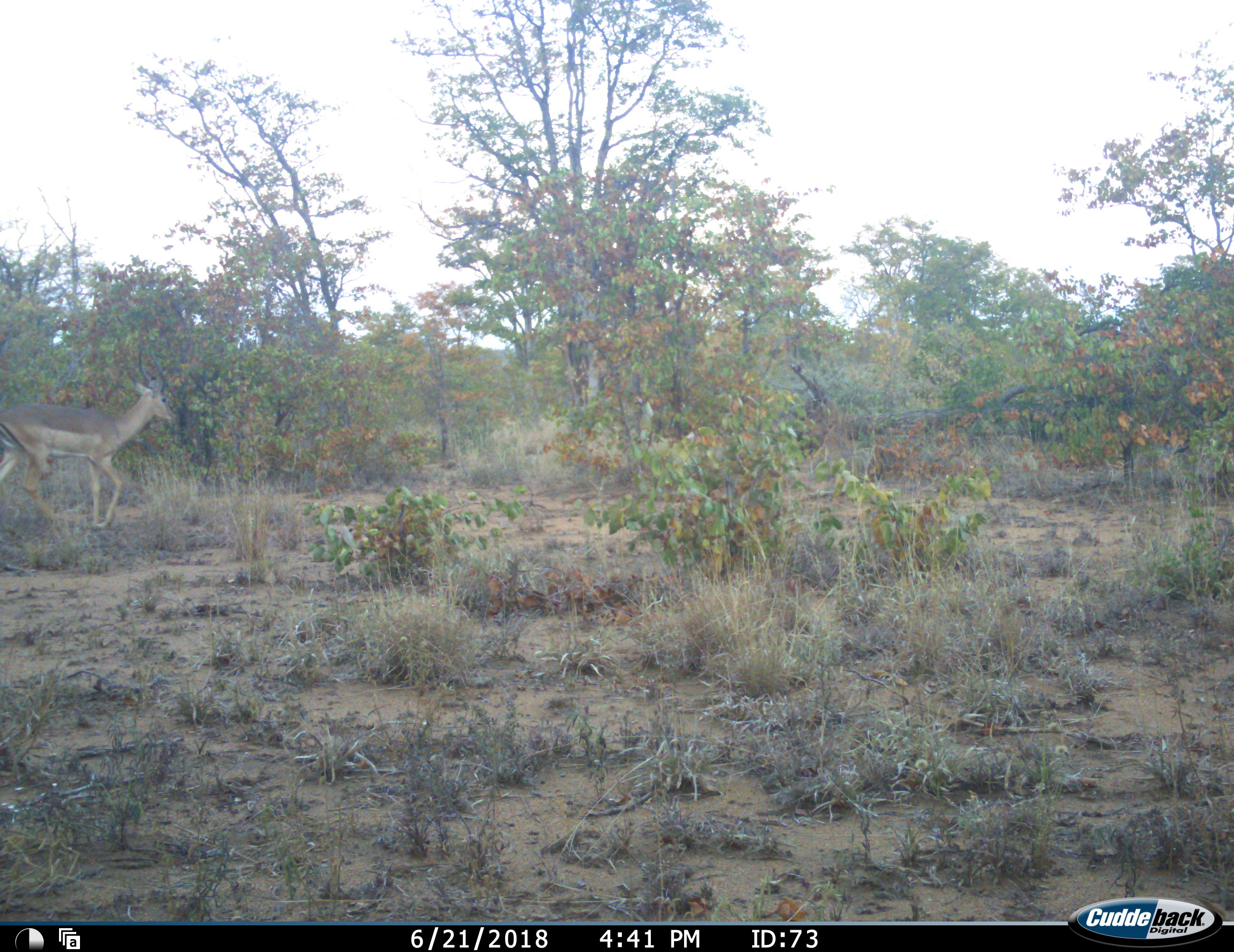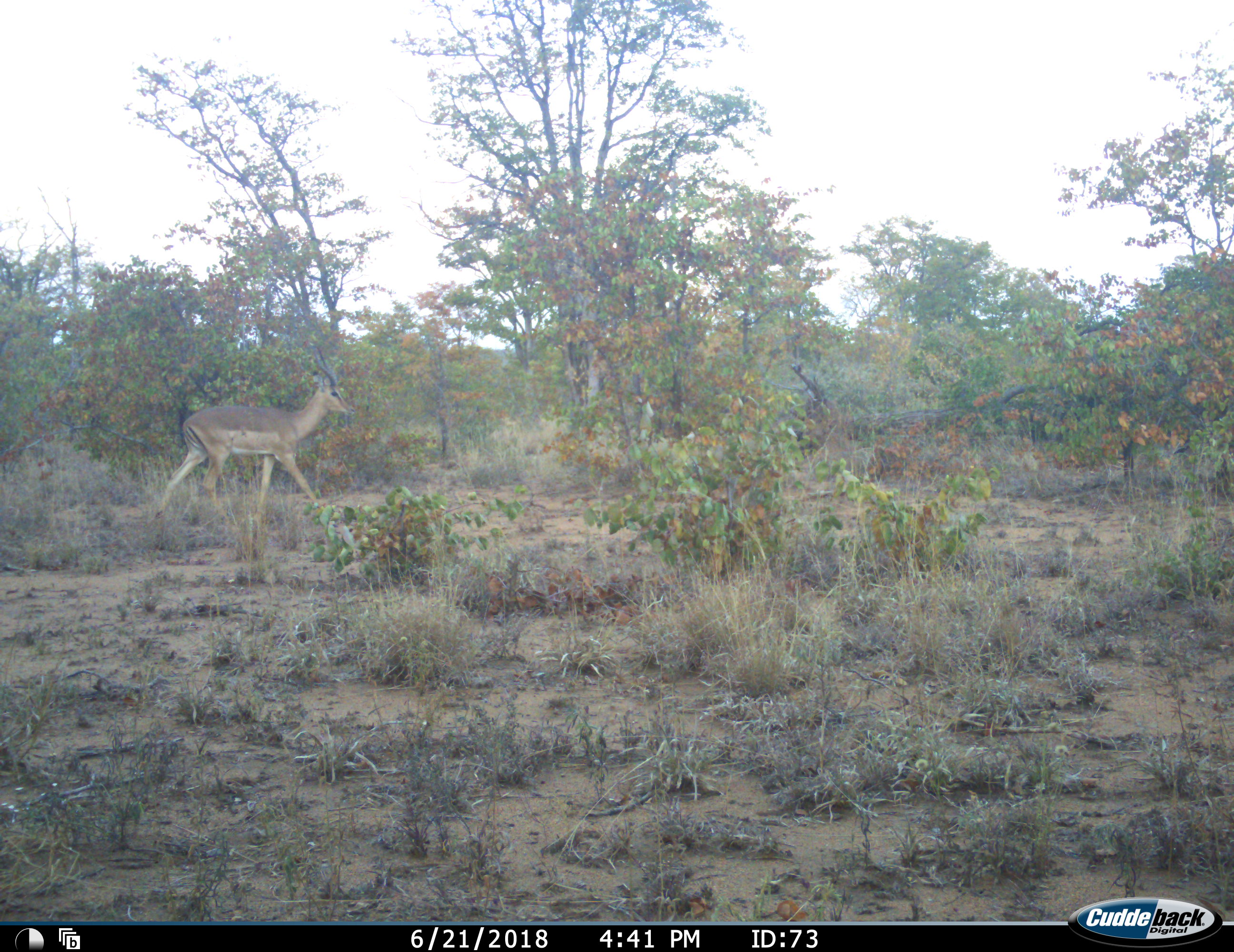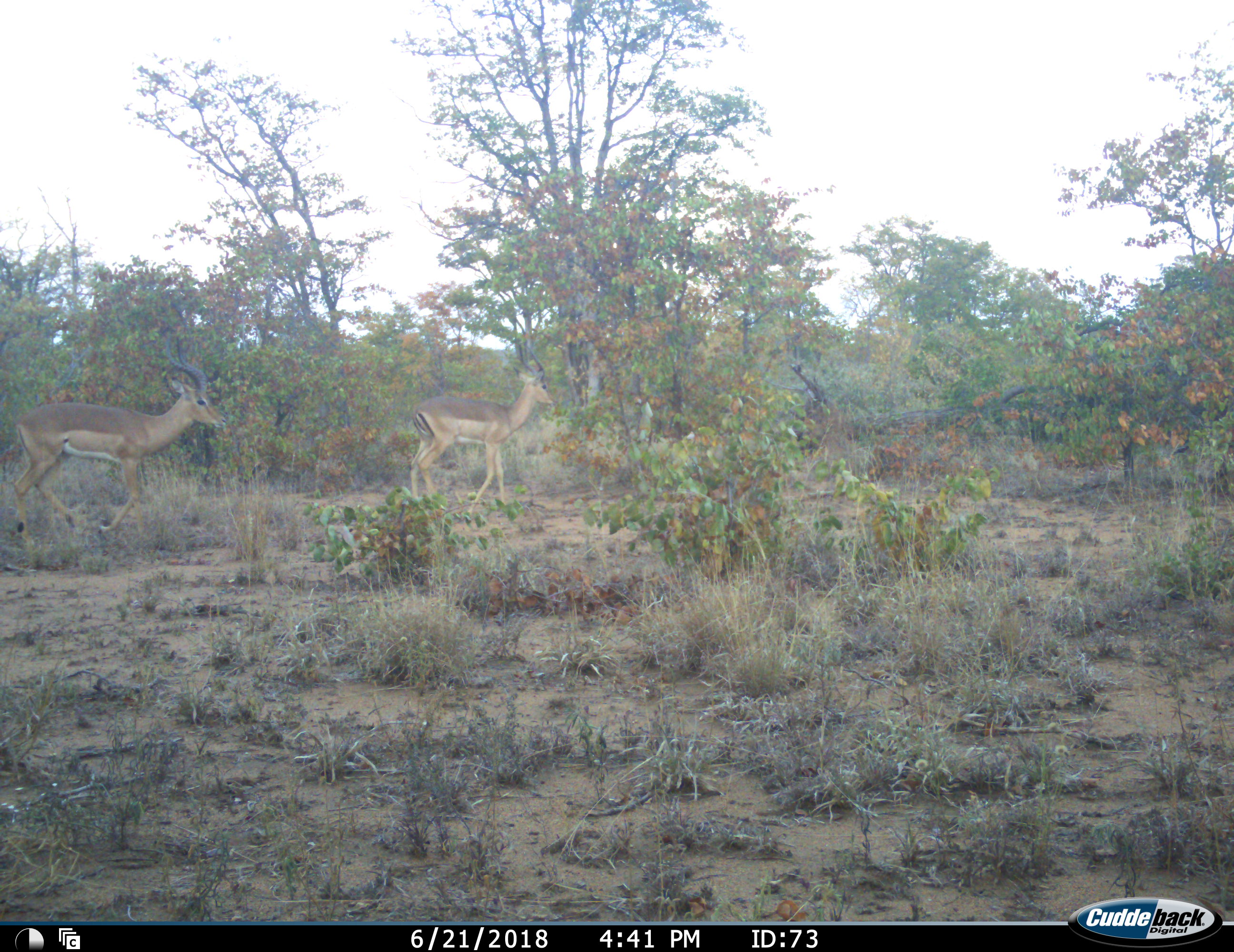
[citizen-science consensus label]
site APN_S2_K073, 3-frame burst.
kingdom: Animalia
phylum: Chordata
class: Mammalia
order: Artiodactyla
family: Bovidae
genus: Aepyceros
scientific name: Aepyceros melampus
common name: impala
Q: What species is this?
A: Impala (Aepyceros melampus).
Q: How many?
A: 2.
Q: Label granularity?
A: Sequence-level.